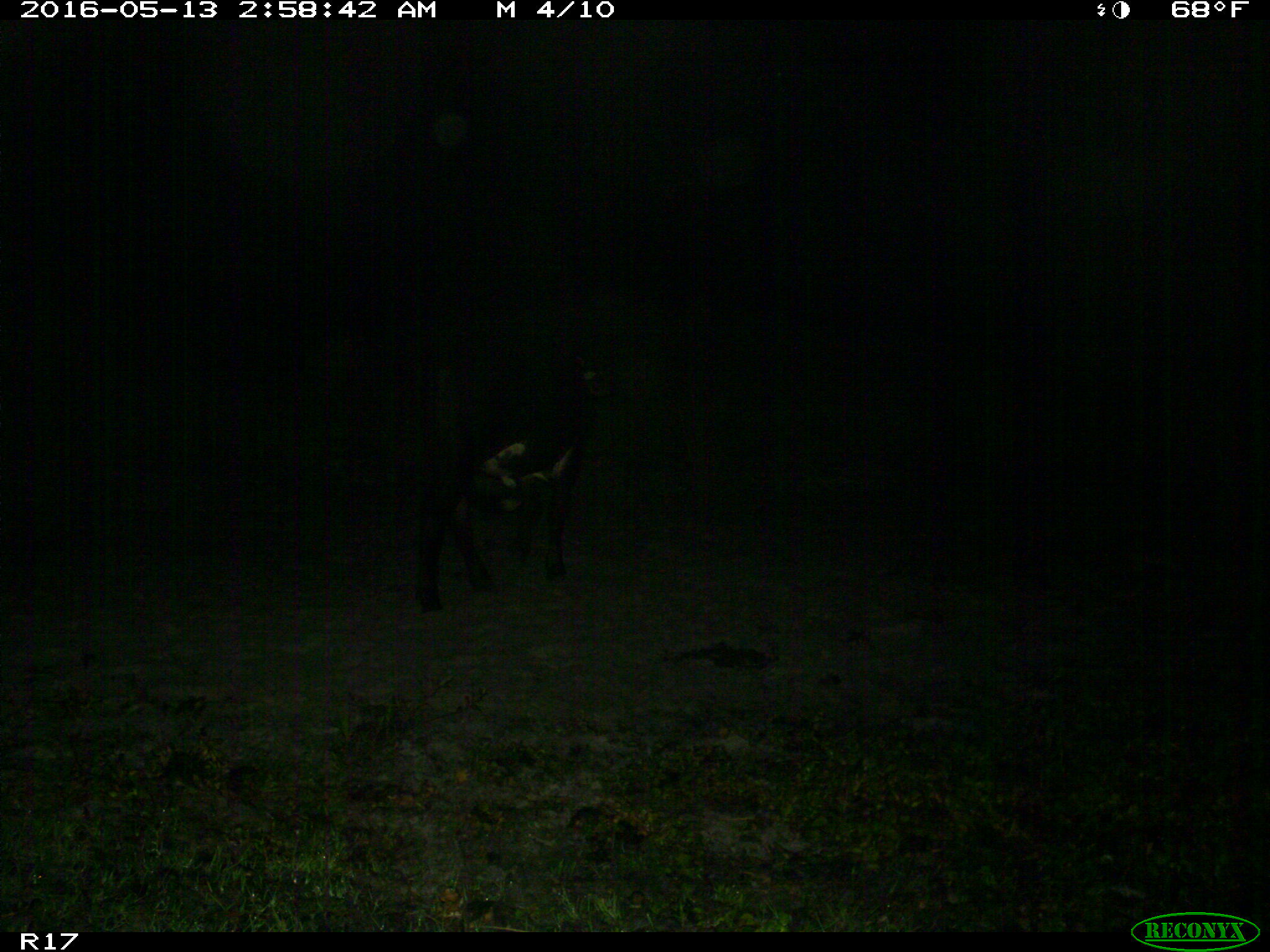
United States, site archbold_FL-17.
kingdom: Animalia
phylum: Chordata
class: Mammalia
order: Artiodactyla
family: Bovidae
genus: Bos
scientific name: Bos taurus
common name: domestic cow